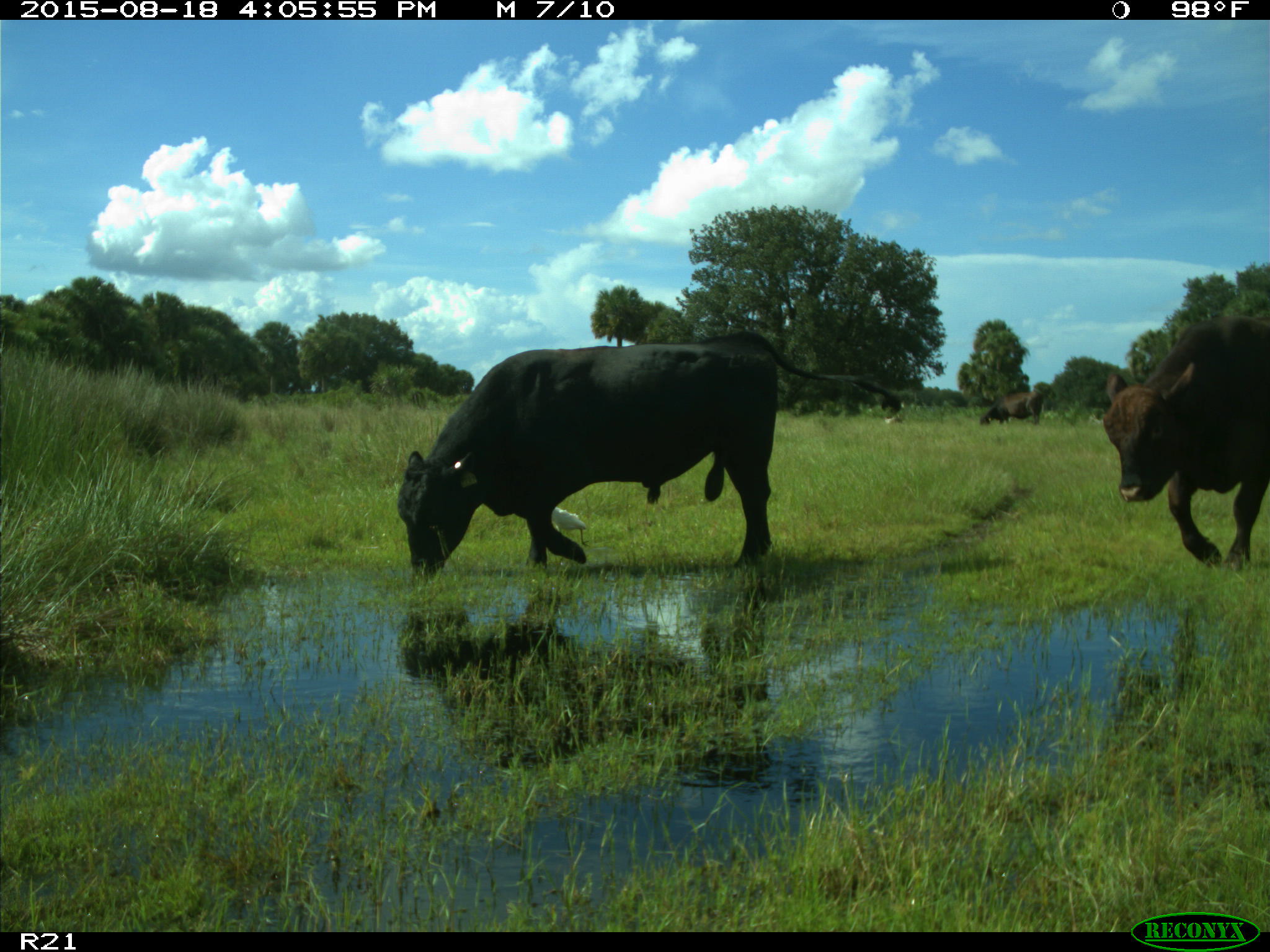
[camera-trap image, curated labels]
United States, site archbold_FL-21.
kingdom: Animalia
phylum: Chordata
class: Mammalia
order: Artiodactyla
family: Bovidae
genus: Bos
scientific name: Bos taurus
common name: domestic cow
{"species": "Bos taurus (domestic cow)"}